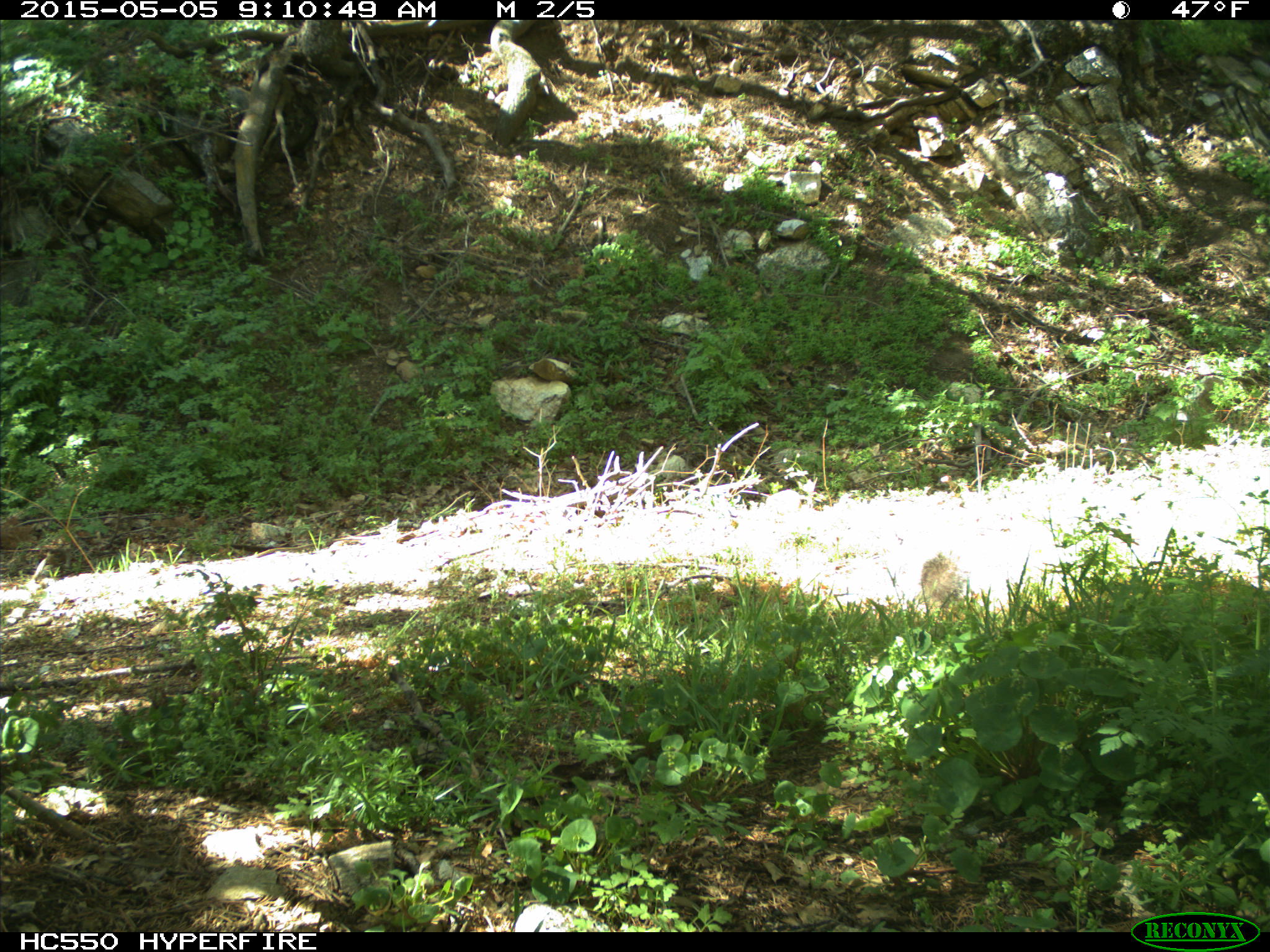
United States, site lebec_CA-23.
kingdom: Animalia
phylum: Chordata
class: Mammalia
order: Rodentia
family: Sciuridae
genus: Sciurus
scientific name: Sciurus carolinensis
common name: eastern gray squirrel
Sciurus carolinensis (eastern gray squirrel).